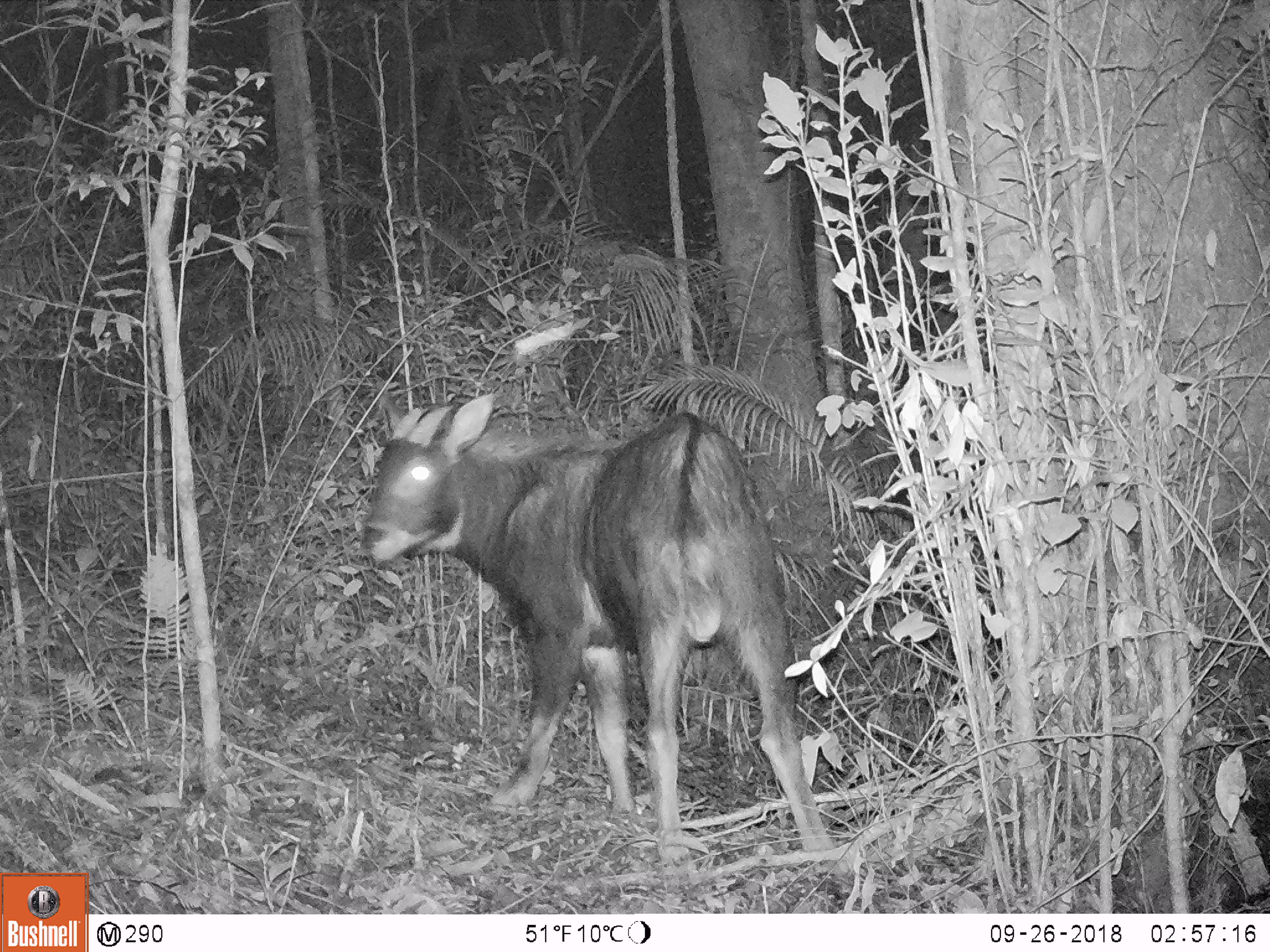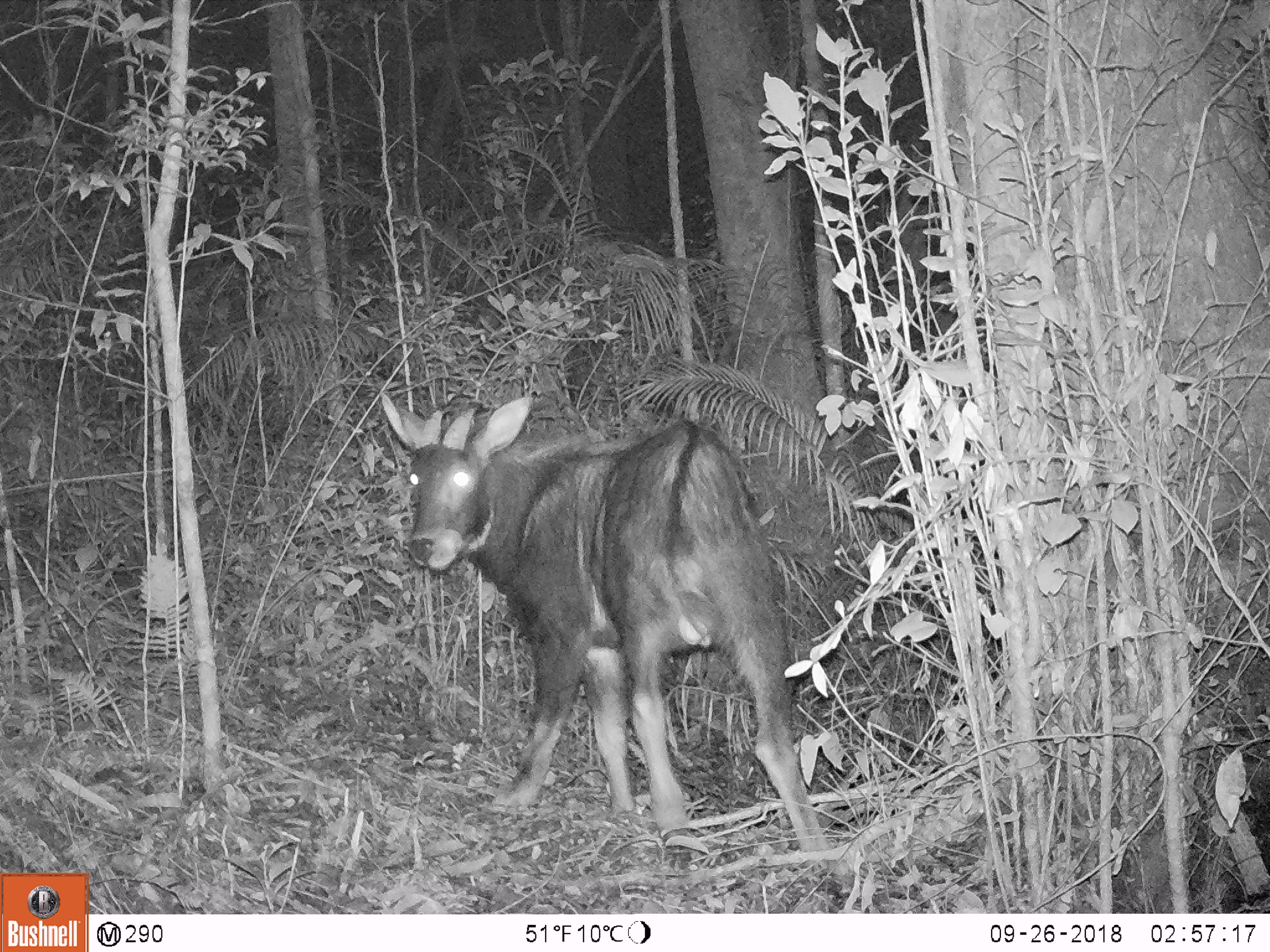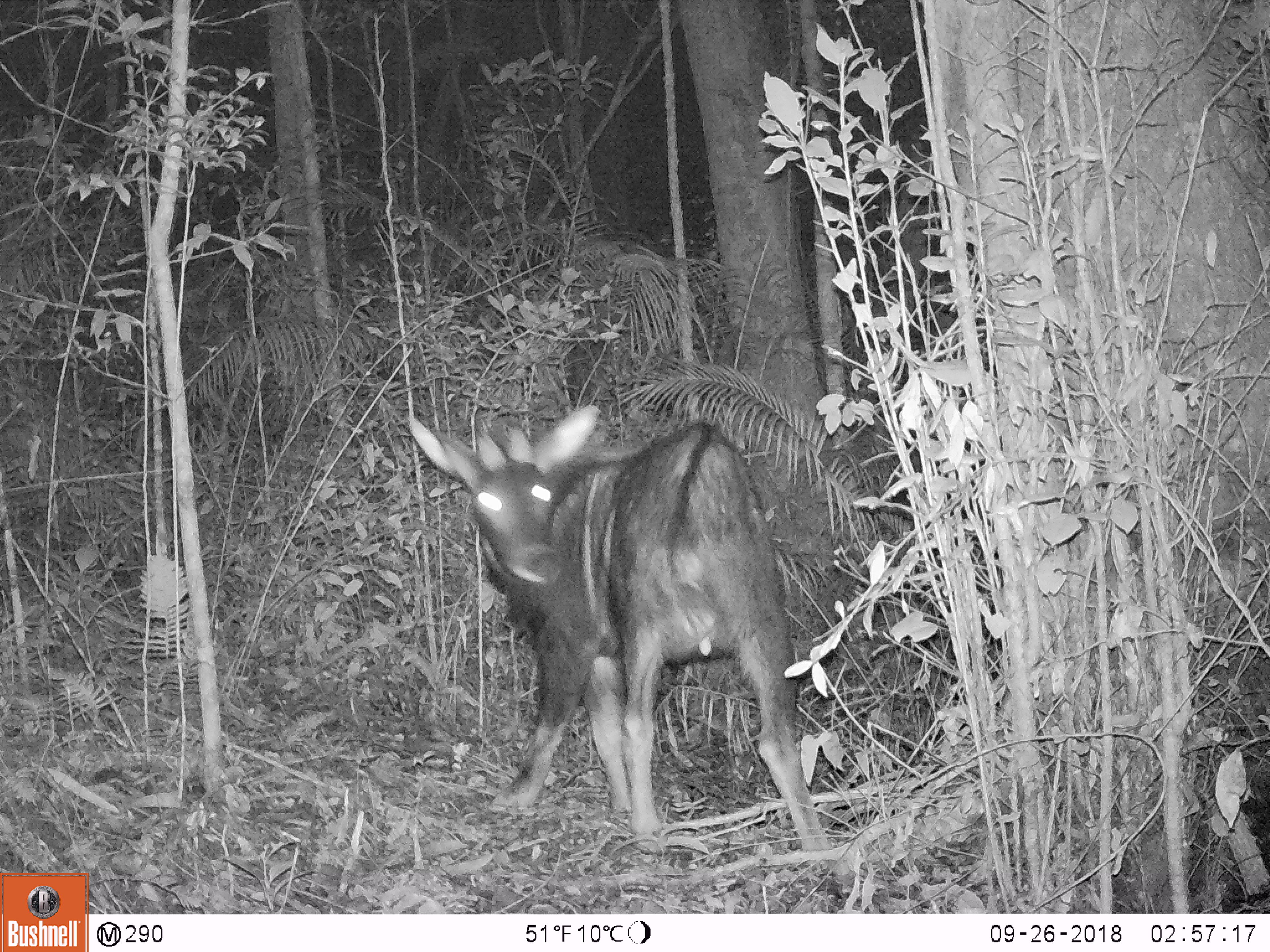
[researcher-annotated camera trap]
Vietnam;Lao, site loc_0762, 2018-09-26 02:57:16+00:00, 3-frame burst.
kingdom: Animalia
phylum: Chordata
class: Mammalia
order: Artiodactyla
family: Bovidae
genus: Capricornis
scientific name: Capricornis sumatraensis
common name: chinese serow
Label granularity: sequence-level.